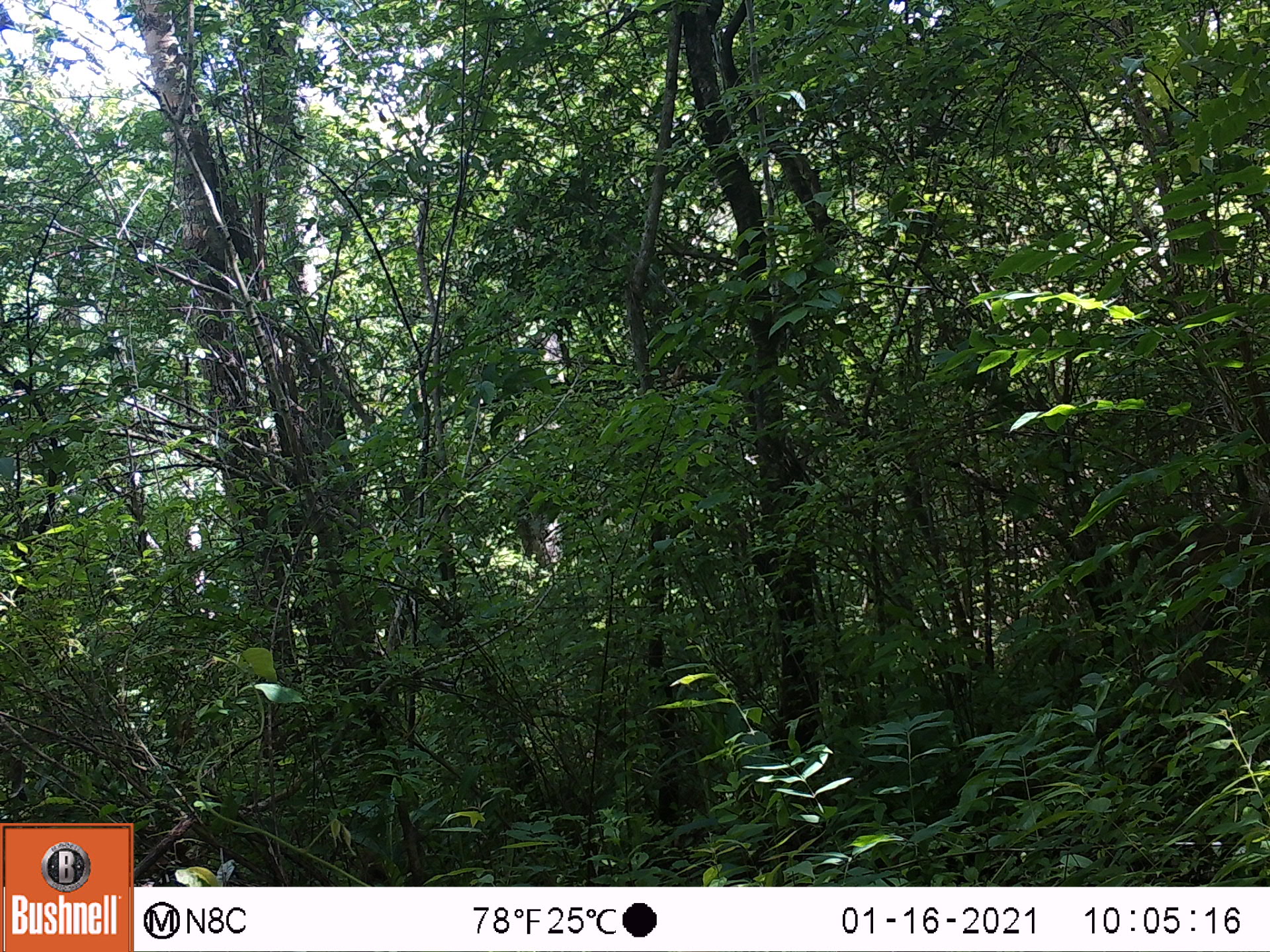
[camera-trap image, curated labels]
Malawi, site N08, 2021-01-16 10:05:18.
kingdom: Animalia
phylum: Chordata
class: Mammalia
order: Primates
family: Cercopithecidae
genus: Papio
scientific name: Papio cynocephalus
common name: yellow baboon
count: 1